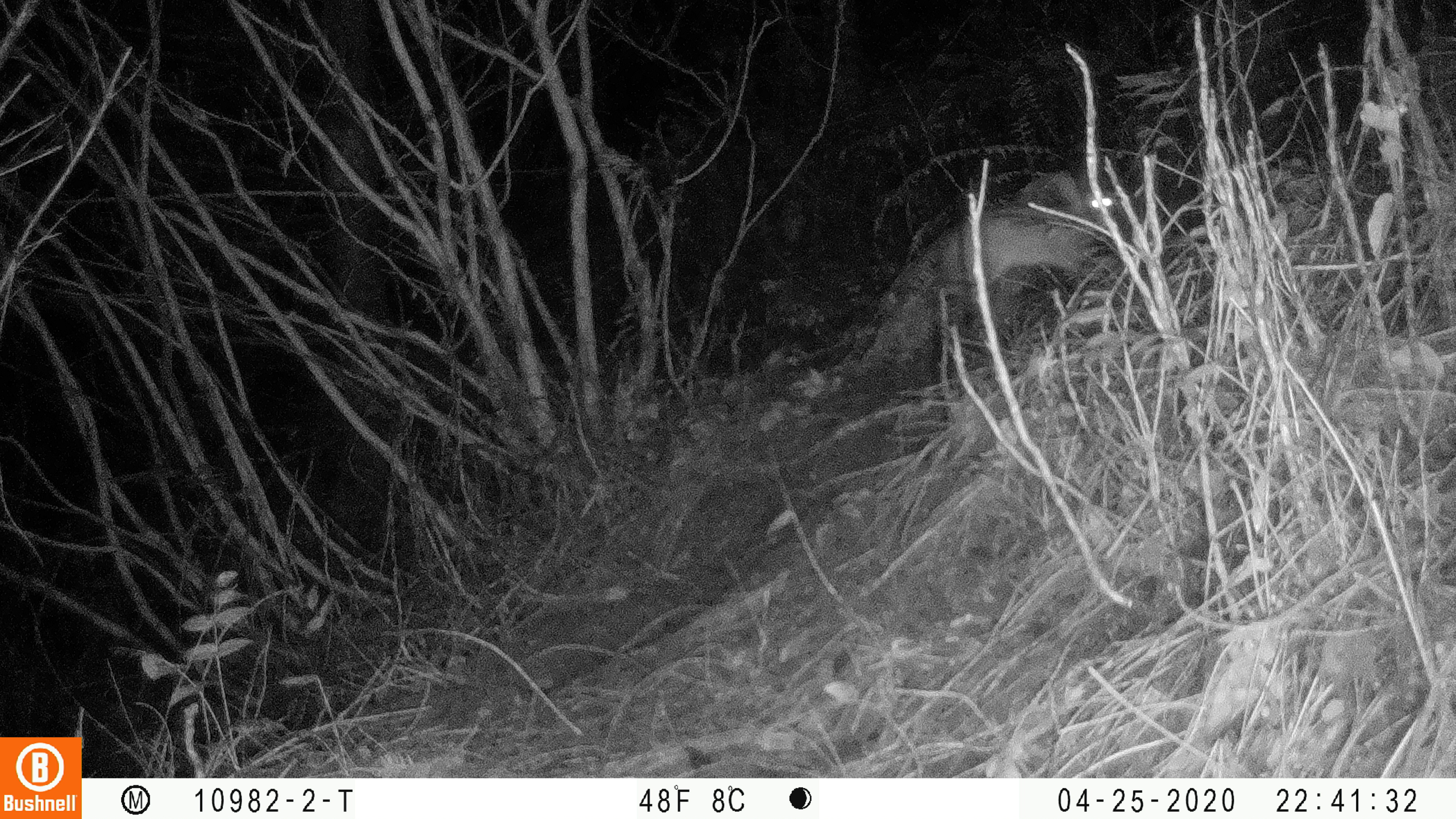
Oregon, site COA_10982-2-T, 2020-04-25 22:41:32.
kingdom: Animalia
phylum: Chordata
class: Mammalia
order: Lagomorpha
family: Leporidae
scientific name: Leporidae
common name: hares and rabbits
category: leporidae family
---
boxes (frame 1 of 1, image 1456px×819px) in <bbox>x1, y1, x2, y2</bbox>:
leporidae family: <bbox>926, 170, 1125, 317</bbox>